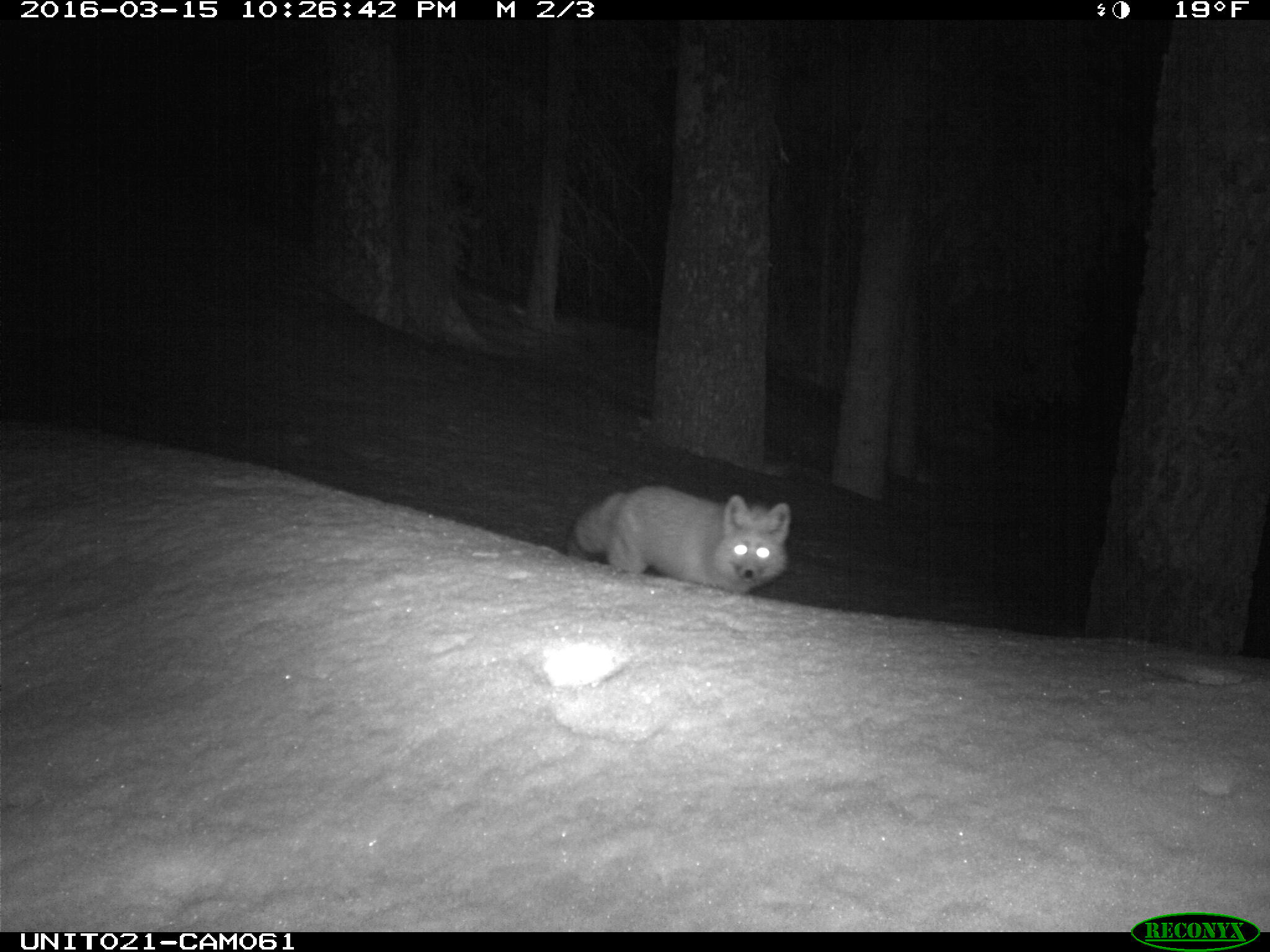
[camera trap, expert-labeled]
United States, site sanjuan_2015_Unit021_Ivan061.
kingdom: Animalia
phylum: Chordata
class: Mammalia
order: Carnivora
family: Canidae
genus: Vulpes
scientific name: Vulpes vulpes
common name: red fox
Vulpes vulpes (red fox).